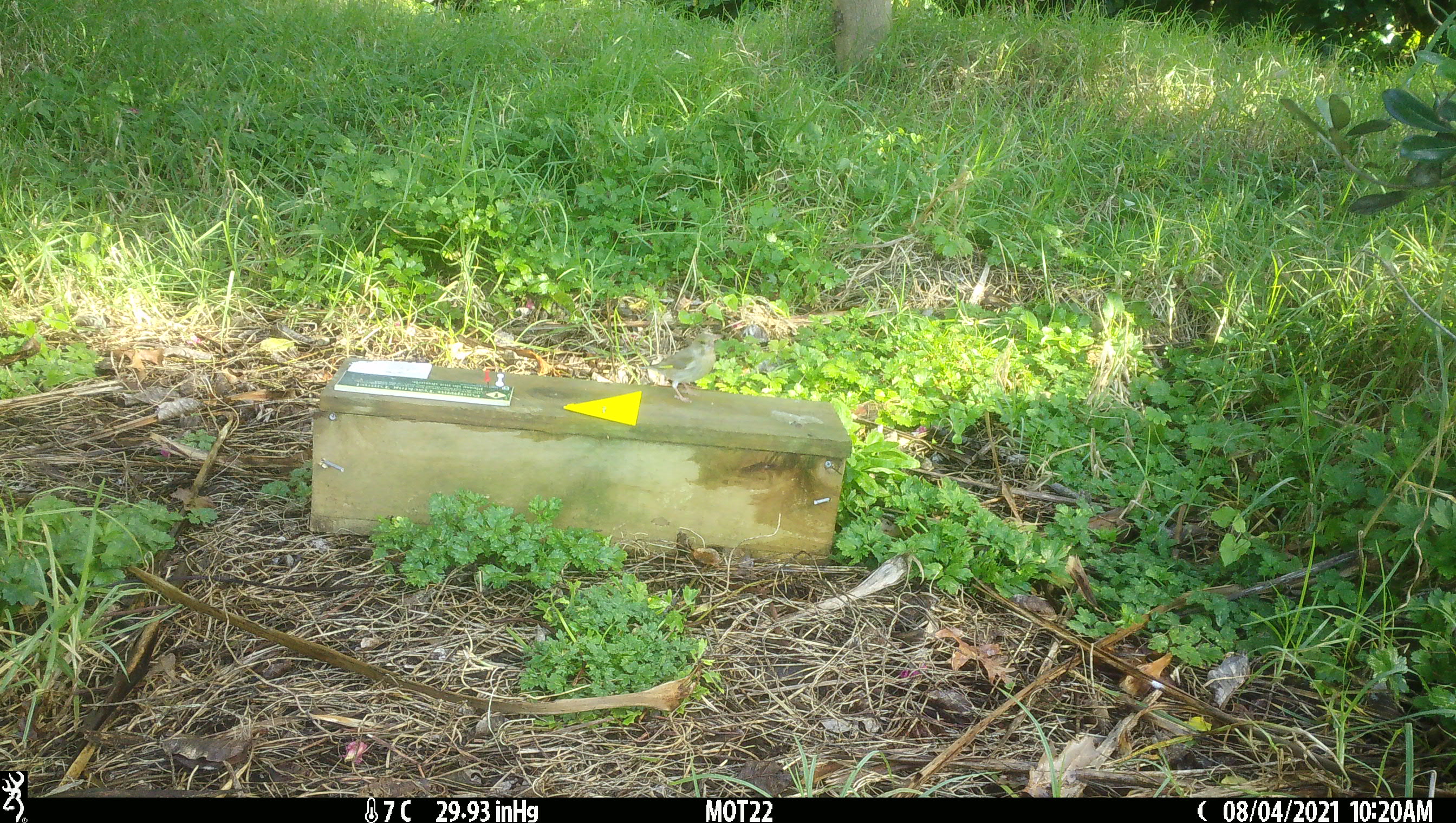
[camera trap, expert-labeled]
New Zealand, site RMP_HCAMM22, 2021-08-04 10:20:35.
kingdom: Animalia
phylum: Chordata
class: Aves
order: Passeriformes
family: Fringillidae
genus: Chloris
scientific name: Chloris chloris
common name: greenfinch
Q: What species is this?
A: Greenfinch (Chloris chloris).